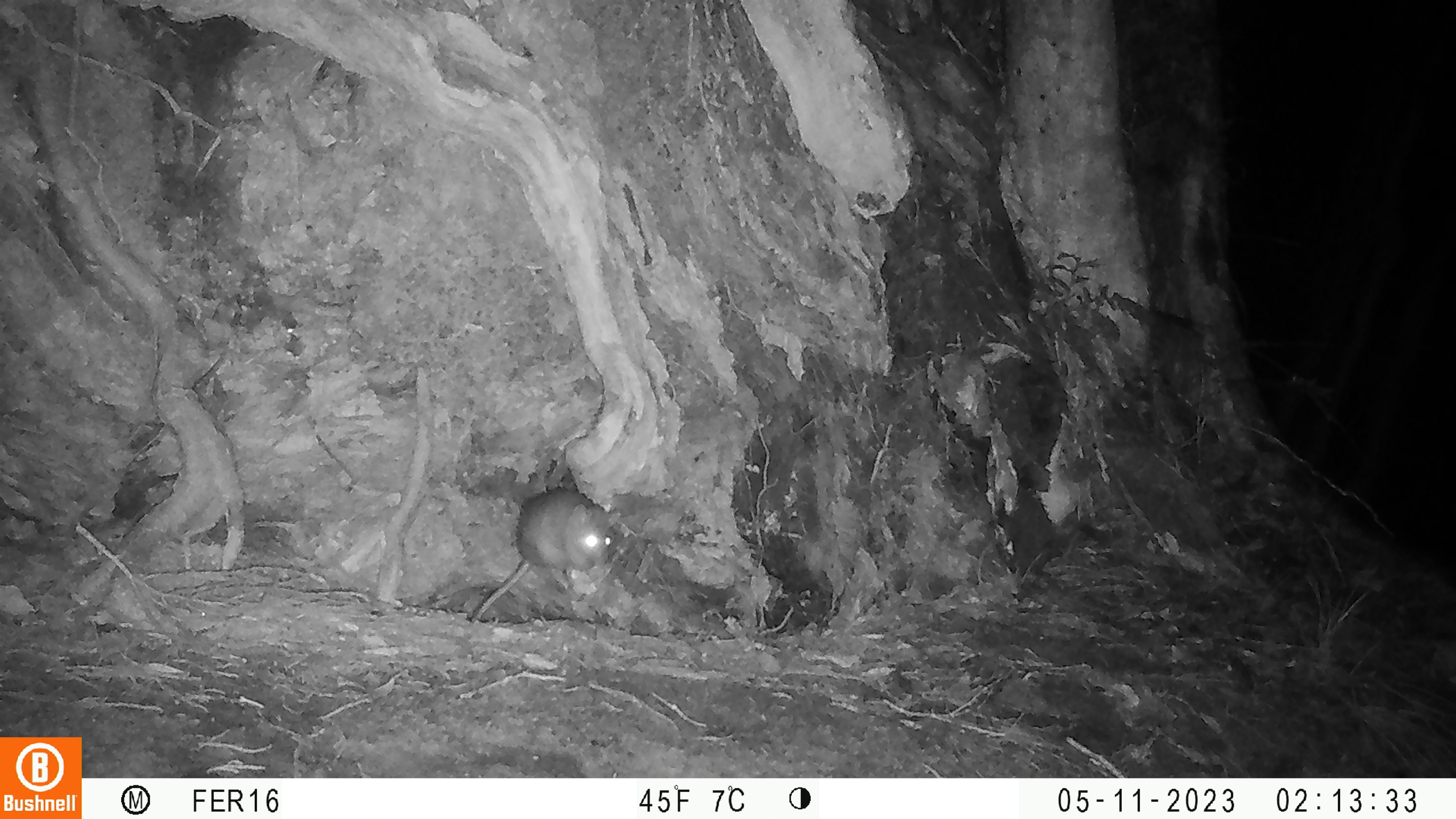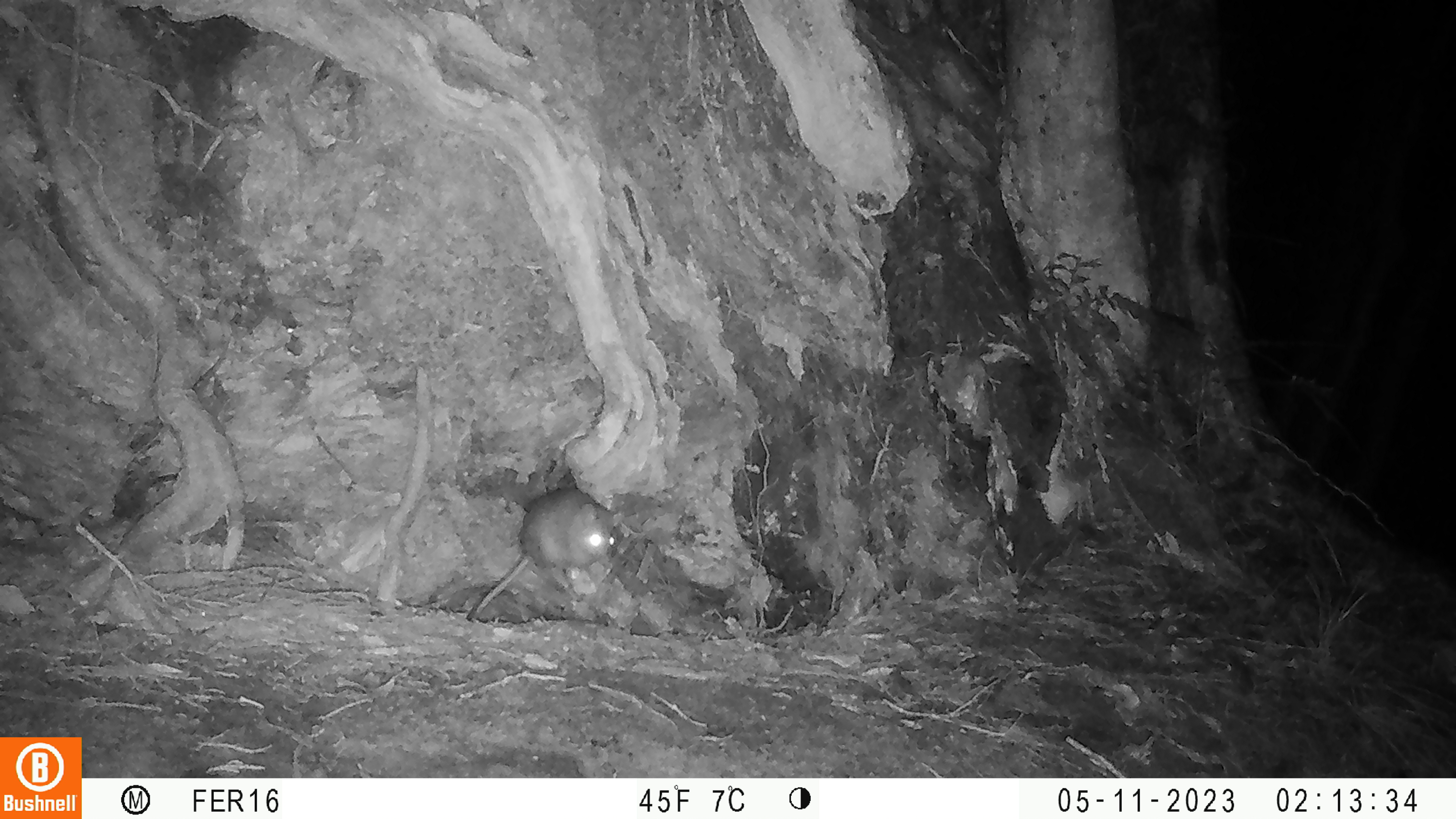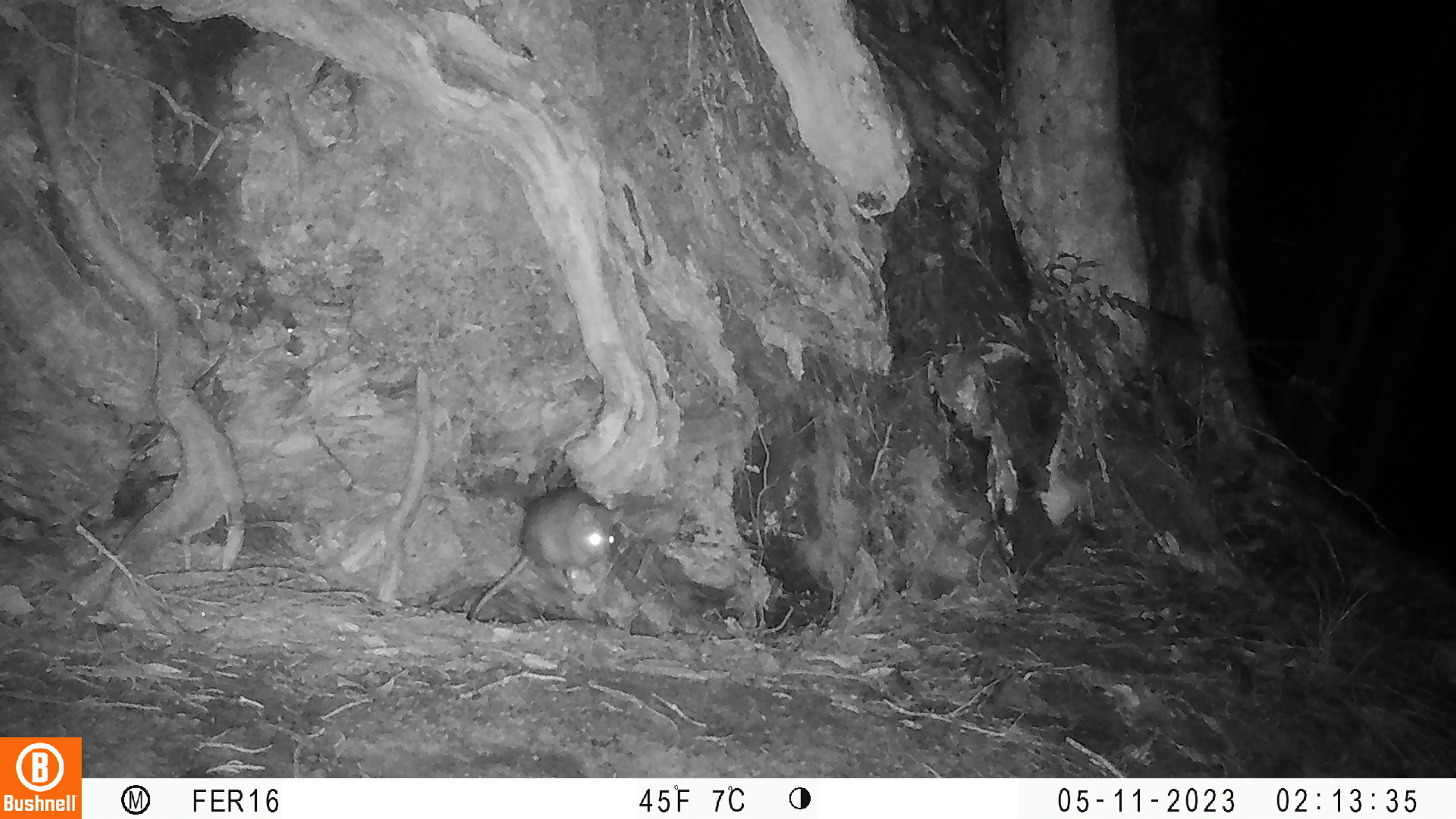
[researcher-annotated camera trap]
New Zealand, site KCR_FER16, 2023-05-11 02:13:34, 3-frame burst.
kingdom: Animalia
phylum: Chordata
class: Mammalia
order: Rodentia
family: Muridae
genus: Rattus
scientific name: Rattus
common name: rat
Rat (Rattus).